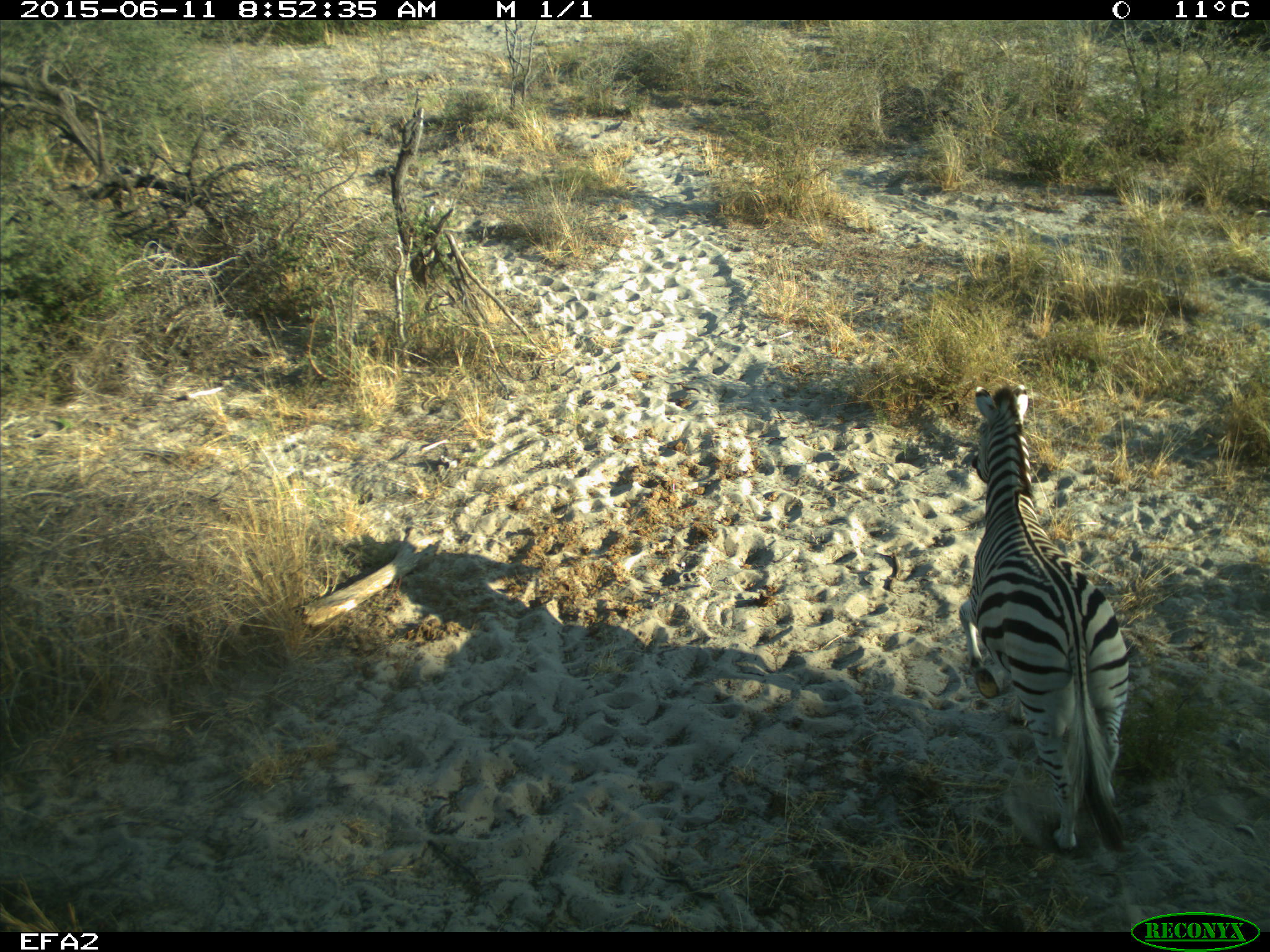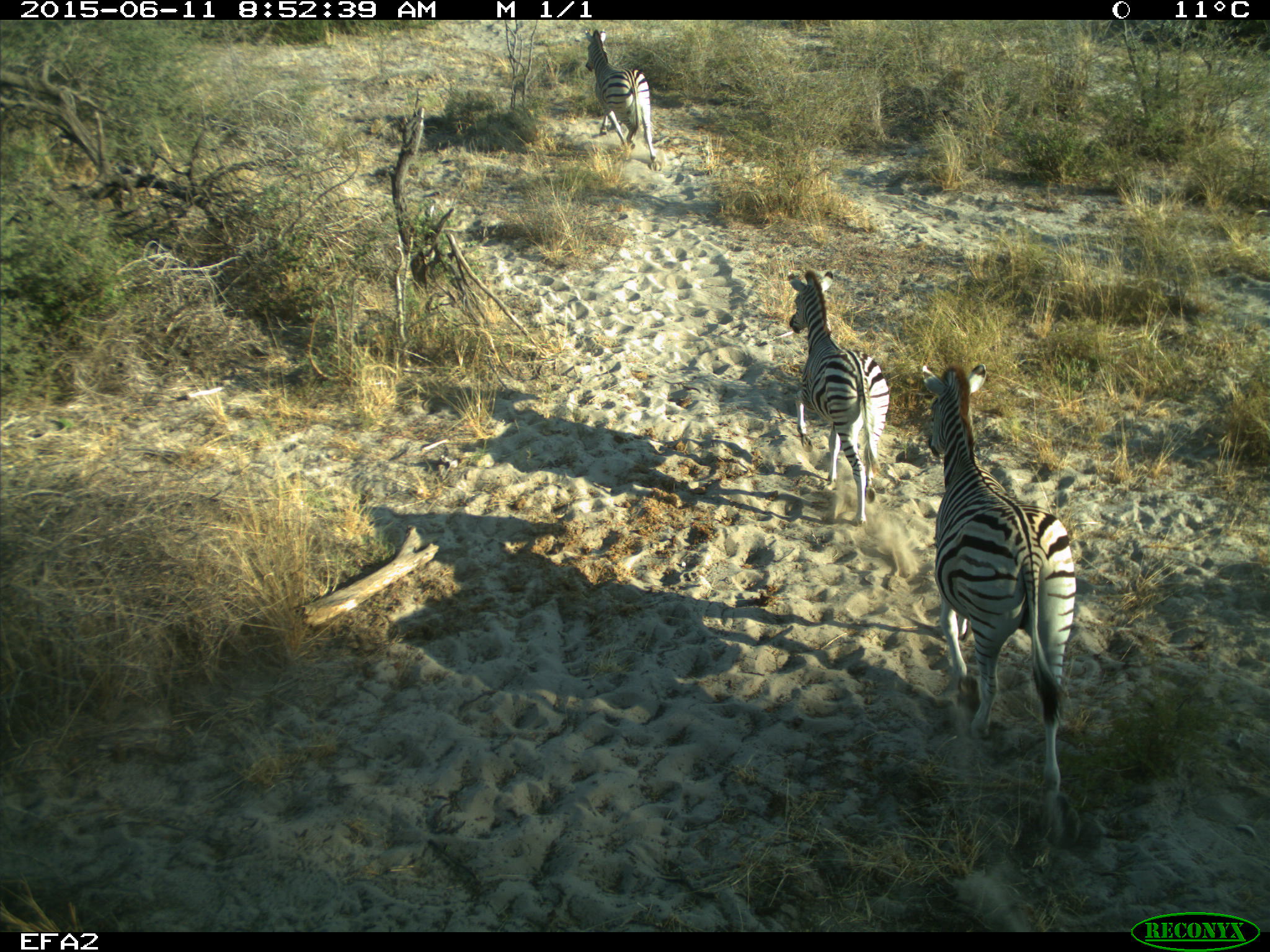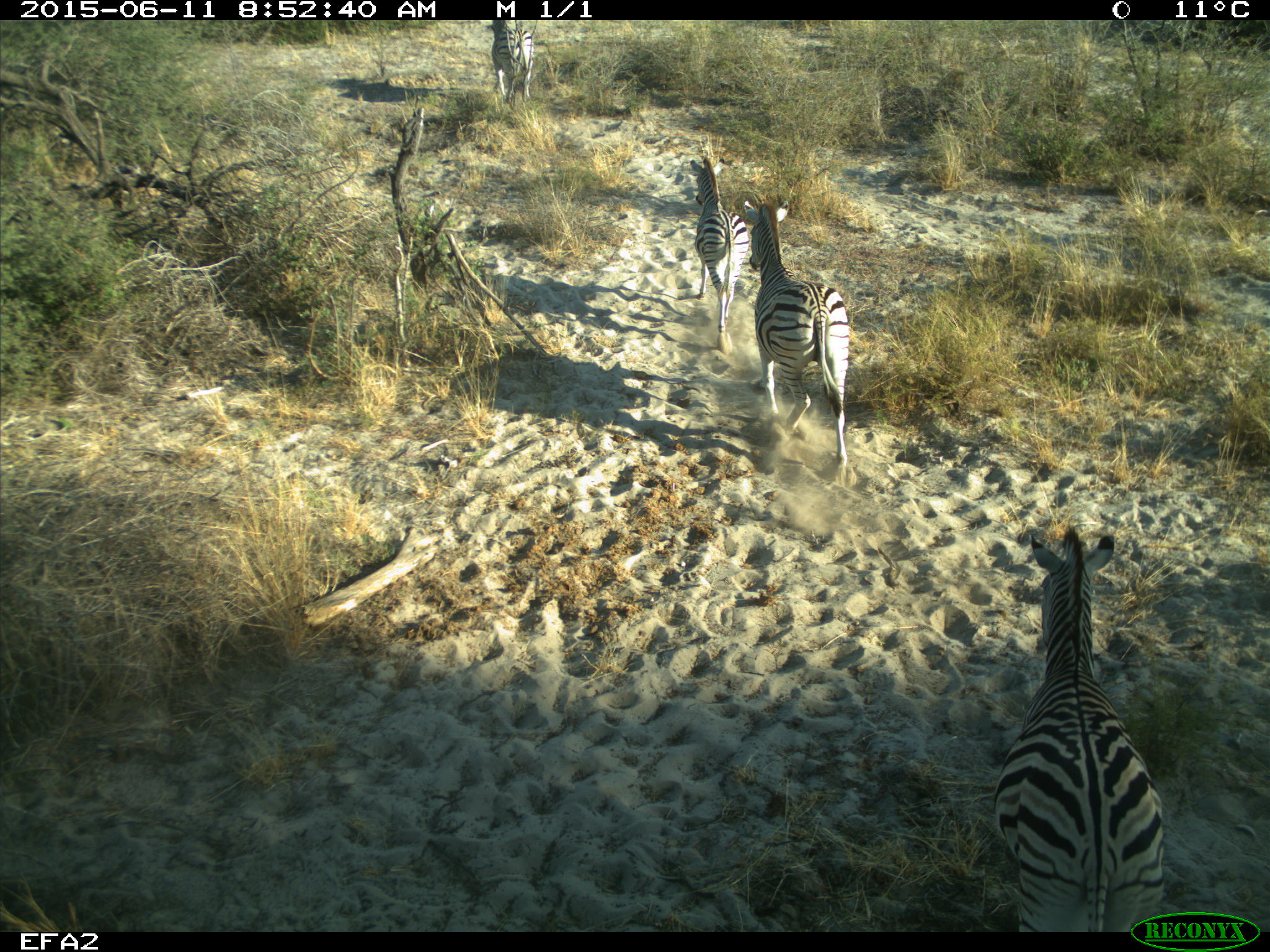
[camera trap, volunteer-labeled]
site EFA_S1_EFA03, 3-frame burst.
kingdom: Animalia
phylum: Chordata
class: Mammalia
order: Perissodactyla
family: Equidae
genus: Equus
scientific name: Equus quagga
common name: plains zebra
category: zebraplains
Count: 4.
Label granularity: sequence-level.